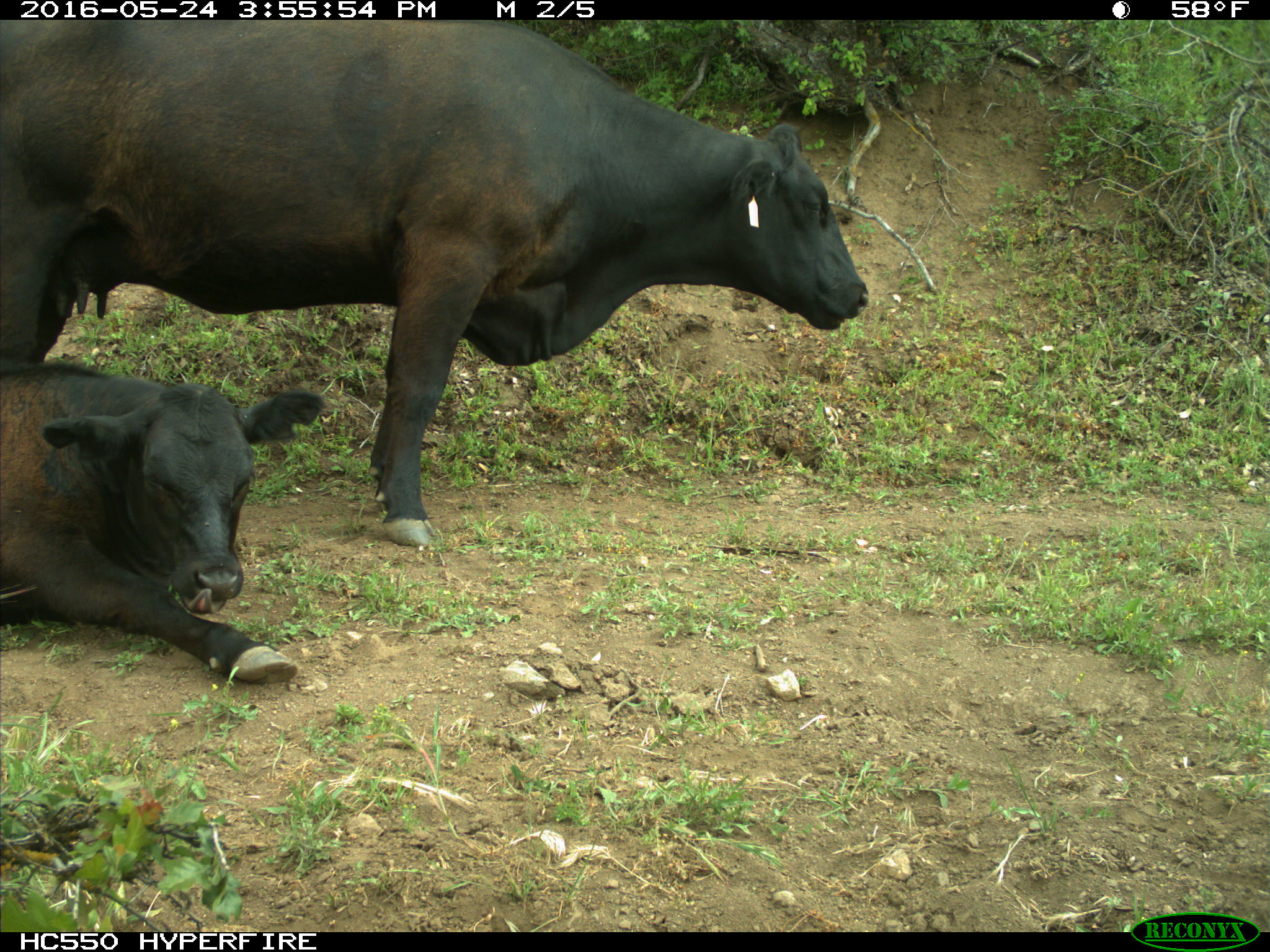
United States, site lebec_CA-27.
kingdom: Animalia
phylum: Chordata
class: Mammalia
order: Artiodactyla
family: Bovidae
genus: Bos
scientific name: Bos taurus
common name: domestic cow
Bos taurus (domestic cow).